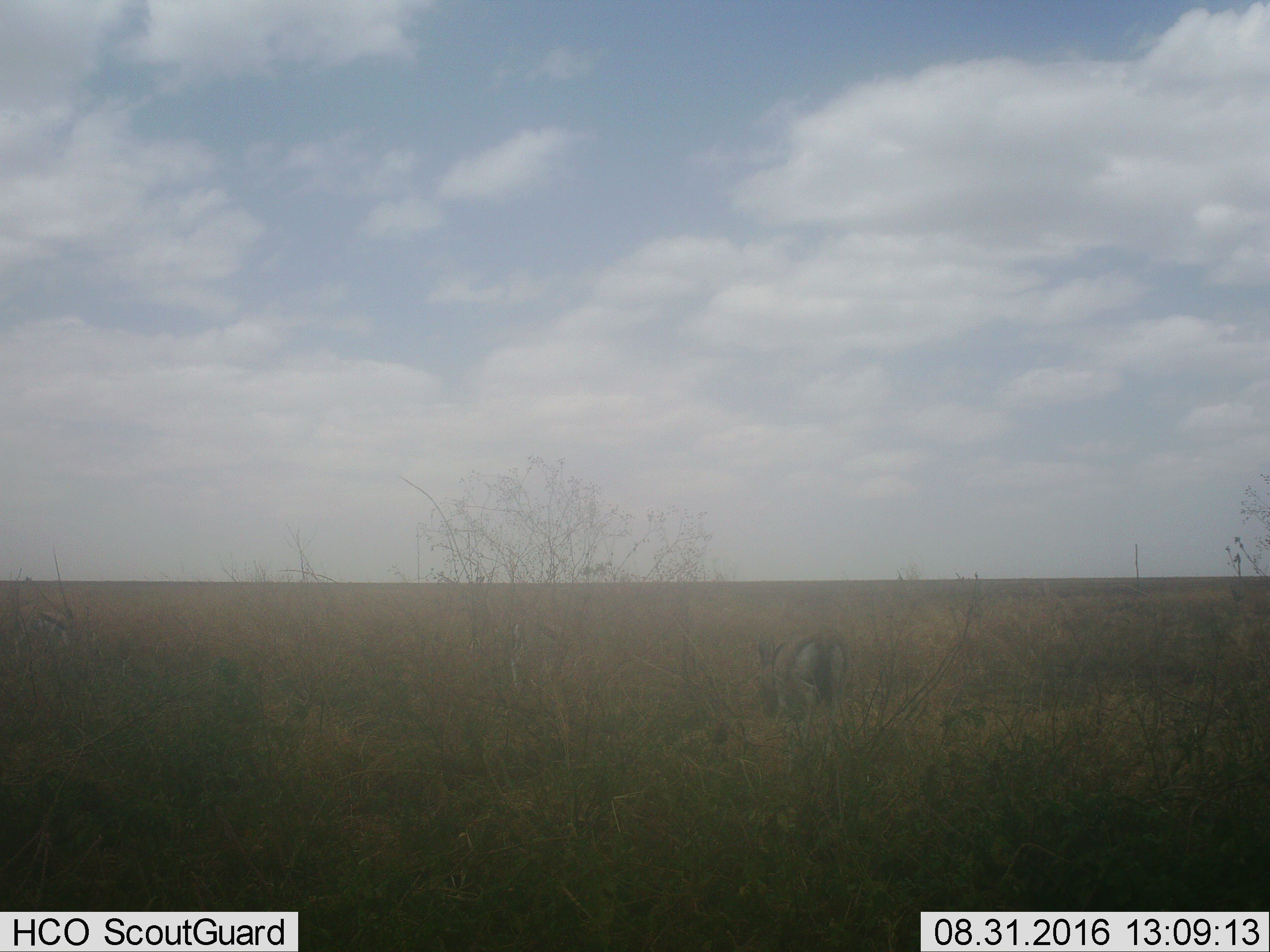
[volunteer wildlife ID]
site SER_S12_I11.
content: unidentified animal